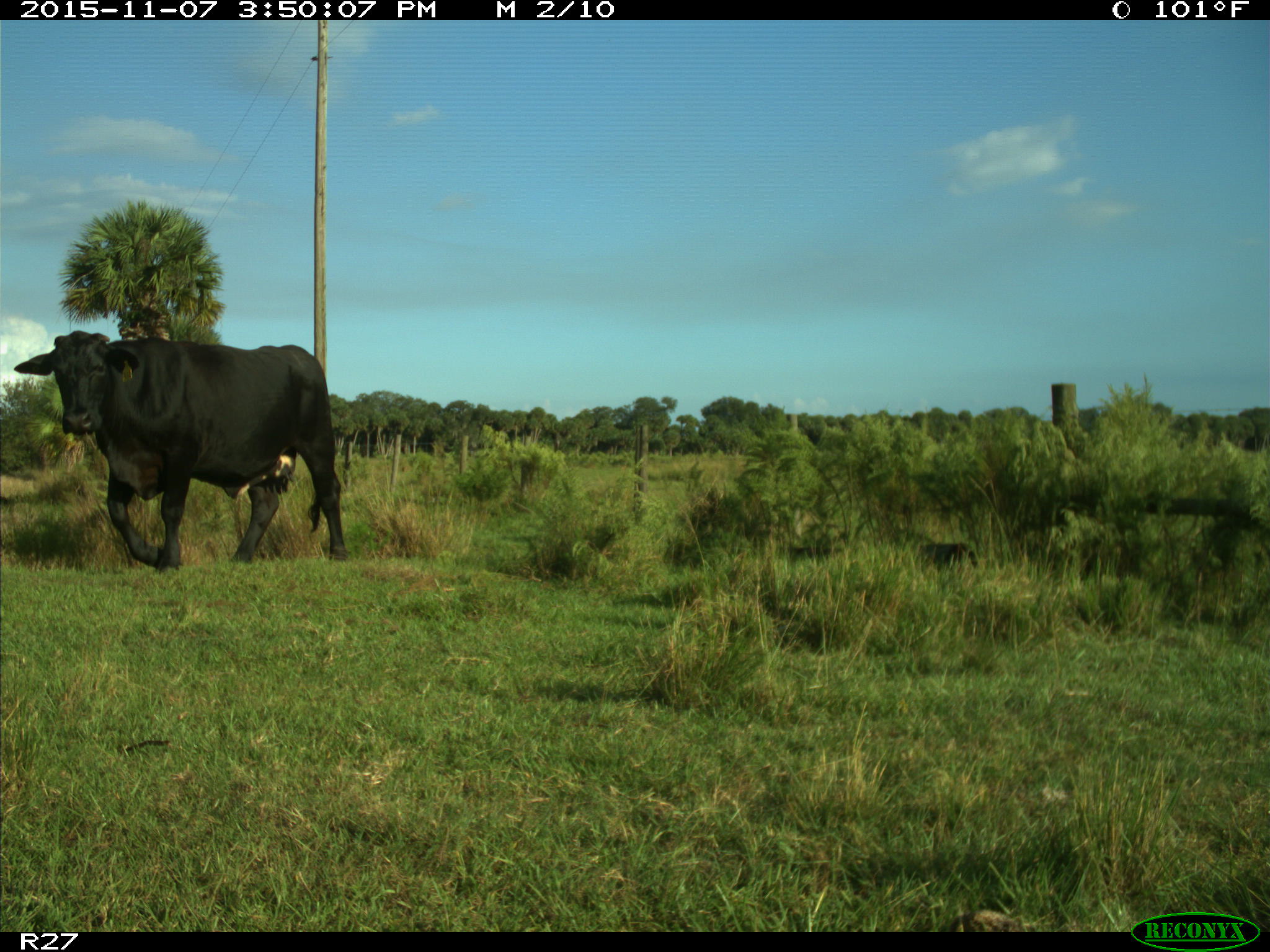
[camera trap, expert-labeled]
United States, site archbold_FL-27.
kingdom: Animalia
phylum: Chordata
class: Mammalia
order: Artiodactyla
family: Bovidae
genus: Bos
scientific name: Bos taurus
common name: domestic cow